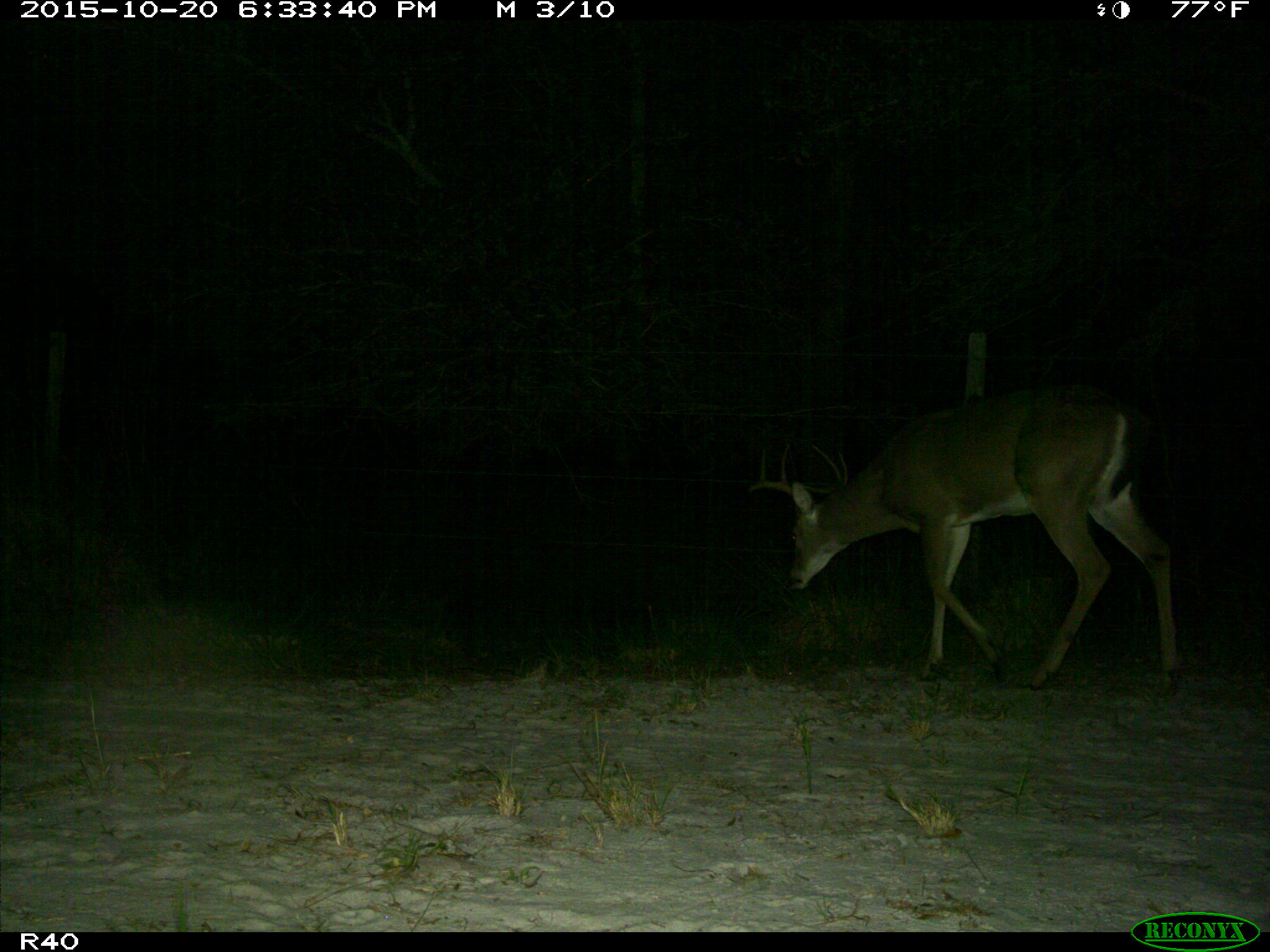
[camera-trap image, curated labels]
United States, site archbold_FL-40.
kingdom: Animalia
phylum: Chordata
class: Mammalia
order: Artiodactyla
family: Cervidae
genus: Odocoileus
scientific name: Odocoileus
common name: deer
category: unidentified deer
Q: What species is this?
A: Unidentified deer (deer) (Odocoileus).